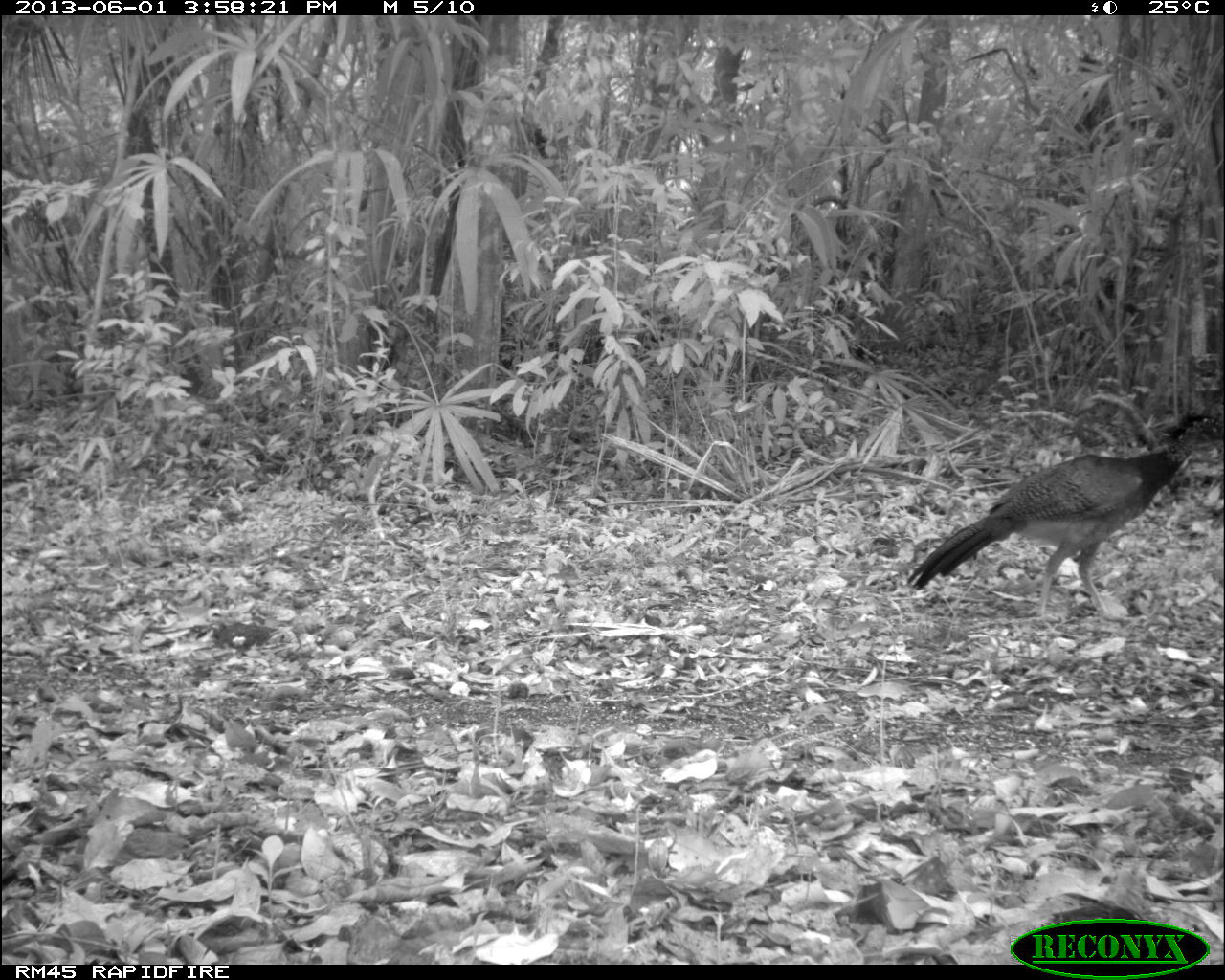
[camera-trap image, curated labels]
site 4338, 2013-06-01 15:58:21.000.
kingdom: Animalia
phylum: Chordata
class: Aves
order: Galliformes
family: Cracidae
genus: Crax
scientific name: Crax rubra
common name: great curassow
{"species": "Crax rubra (great curassow)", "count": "2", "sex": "female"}